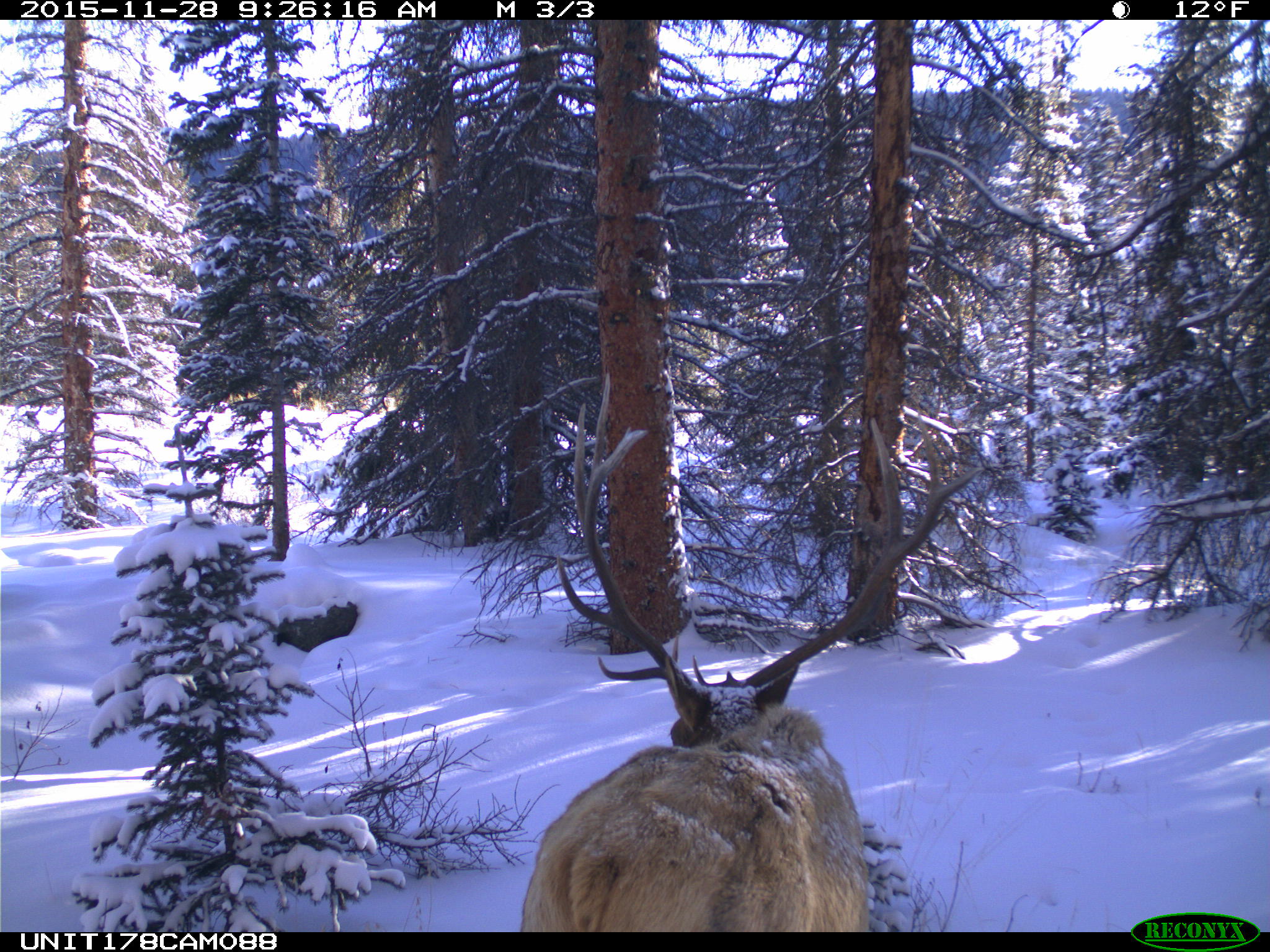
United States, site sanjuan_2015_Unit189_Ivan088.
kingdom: Animalia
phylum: Chordata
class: Mammalia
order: Artiodactyla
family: Cervidae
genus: Cervus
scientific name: Cervus elaphus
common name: red deer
Cervus elaphus (red deer).